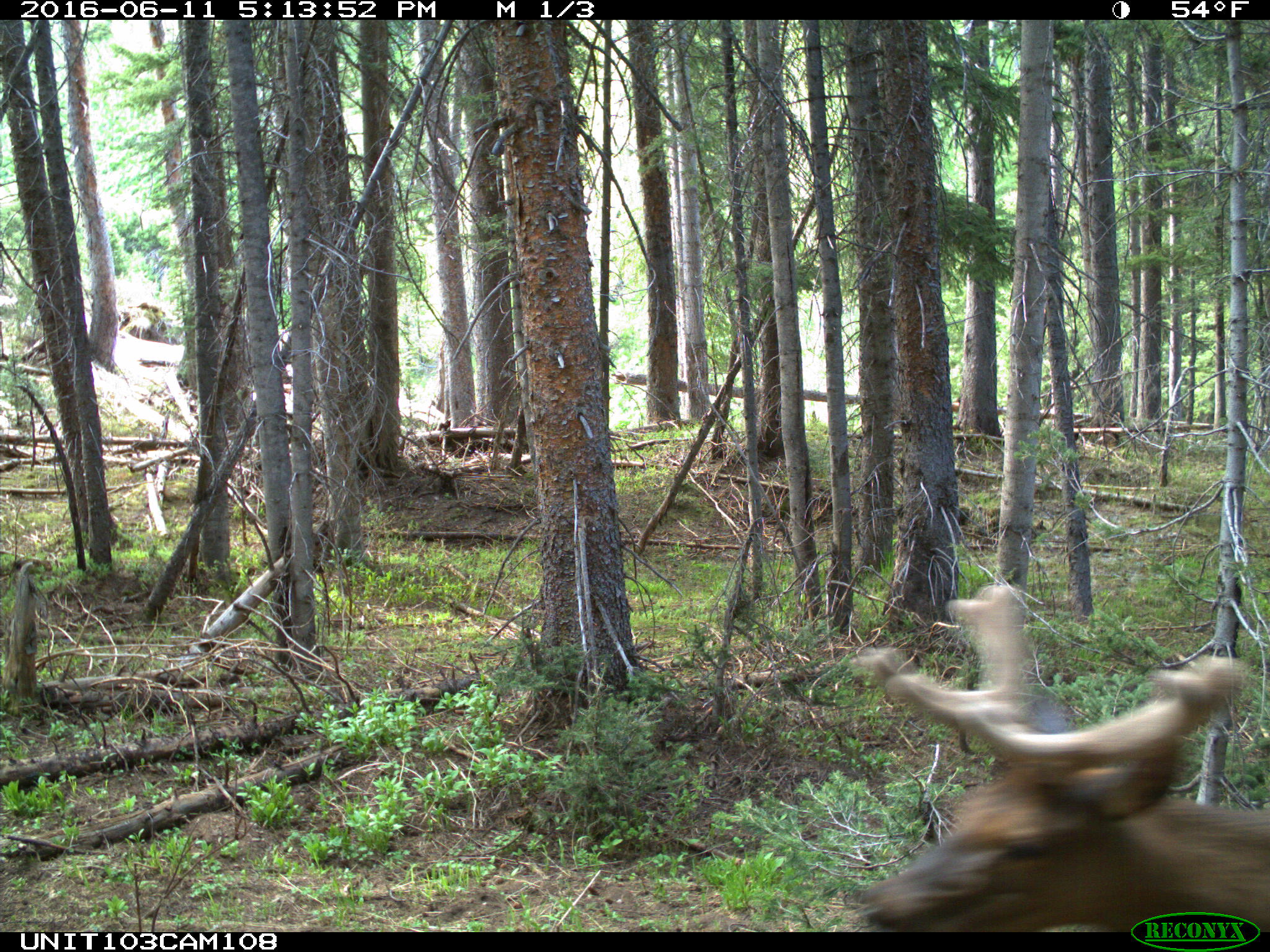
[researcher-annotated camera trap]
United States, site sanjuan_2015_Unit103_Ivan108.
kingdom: Animalia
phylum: Chordata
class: Mammalia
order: Artiodactyla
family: Cervidae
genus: Cervus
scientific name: Cervus elaphus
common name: red deer